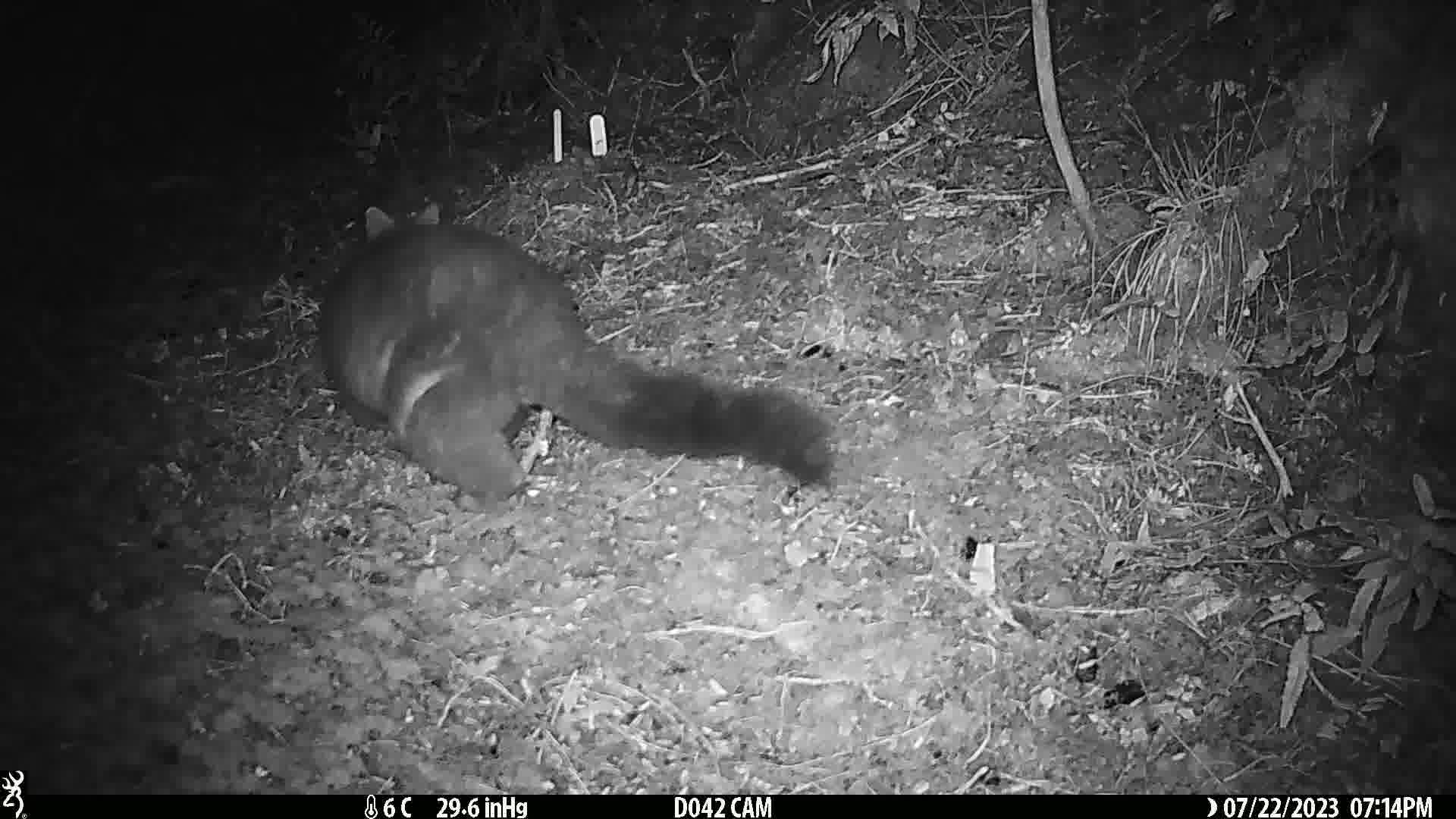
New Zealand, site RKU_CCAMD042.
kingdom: Animalia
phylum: Chordata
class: Mammalia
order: Diprotodontia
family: Phalangeridae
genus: Trichosurus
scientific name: Trichosurus vulpecula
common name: common brushtail possum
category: possum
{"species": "possum (common brushtail possum) (Trichosurus vulpecula)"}